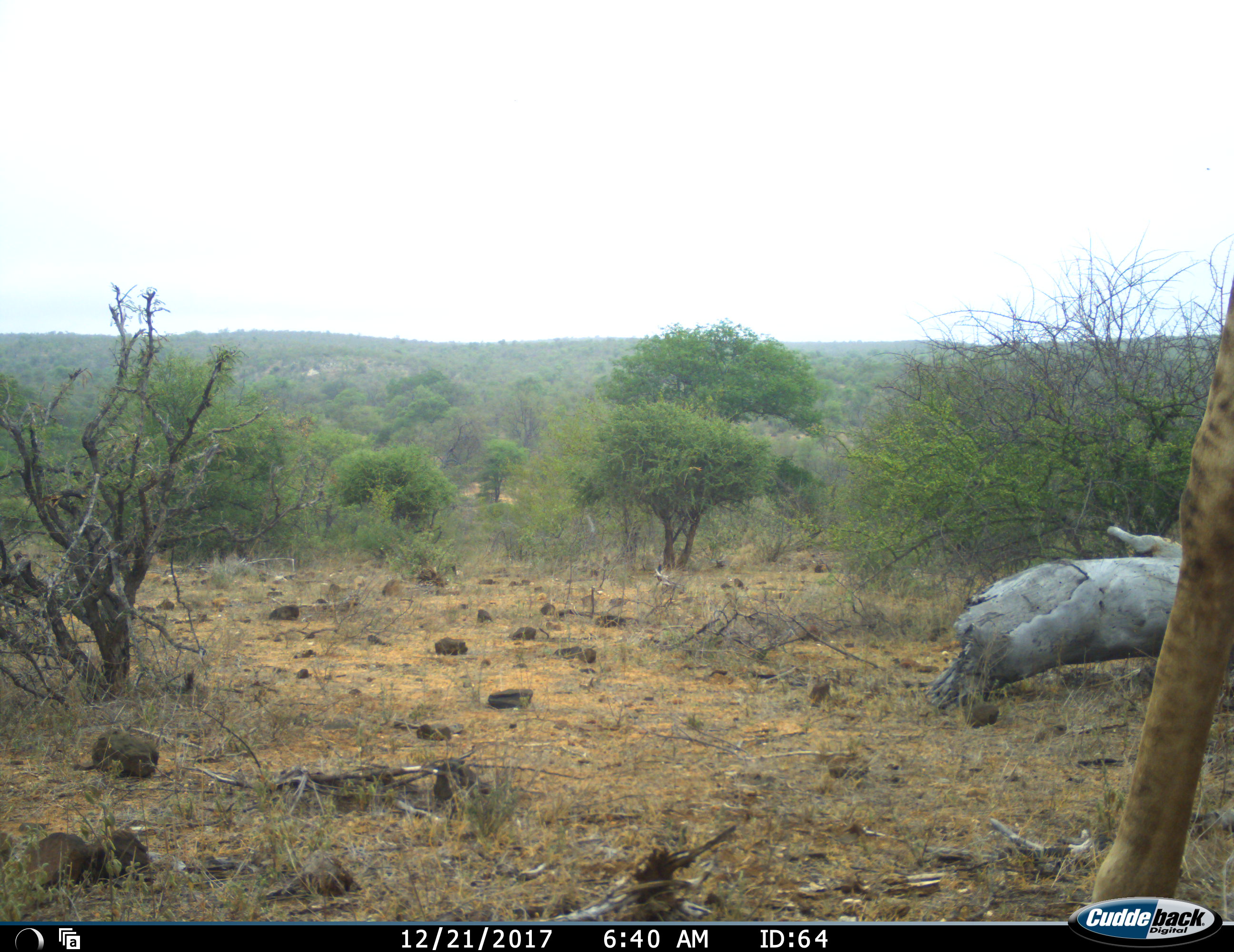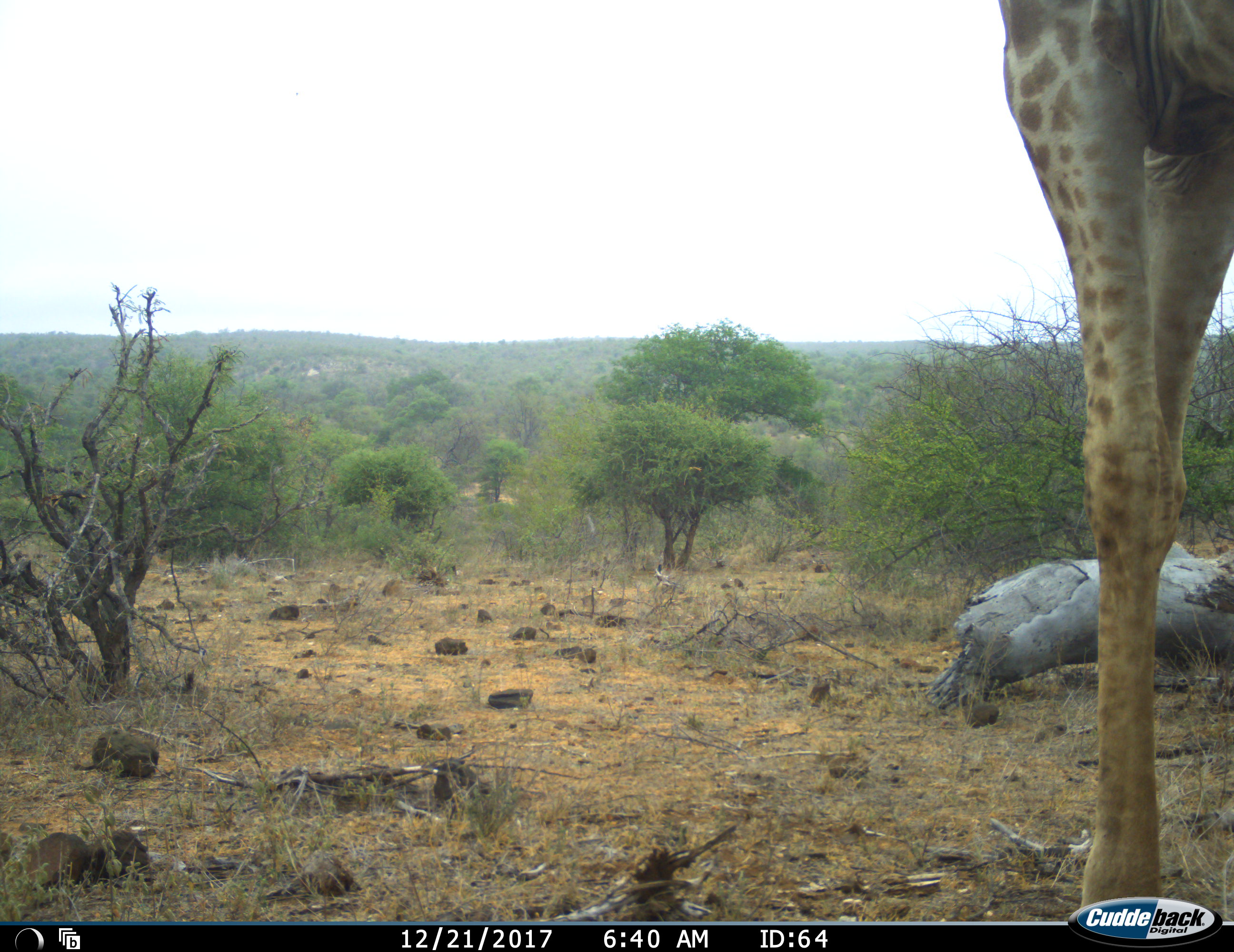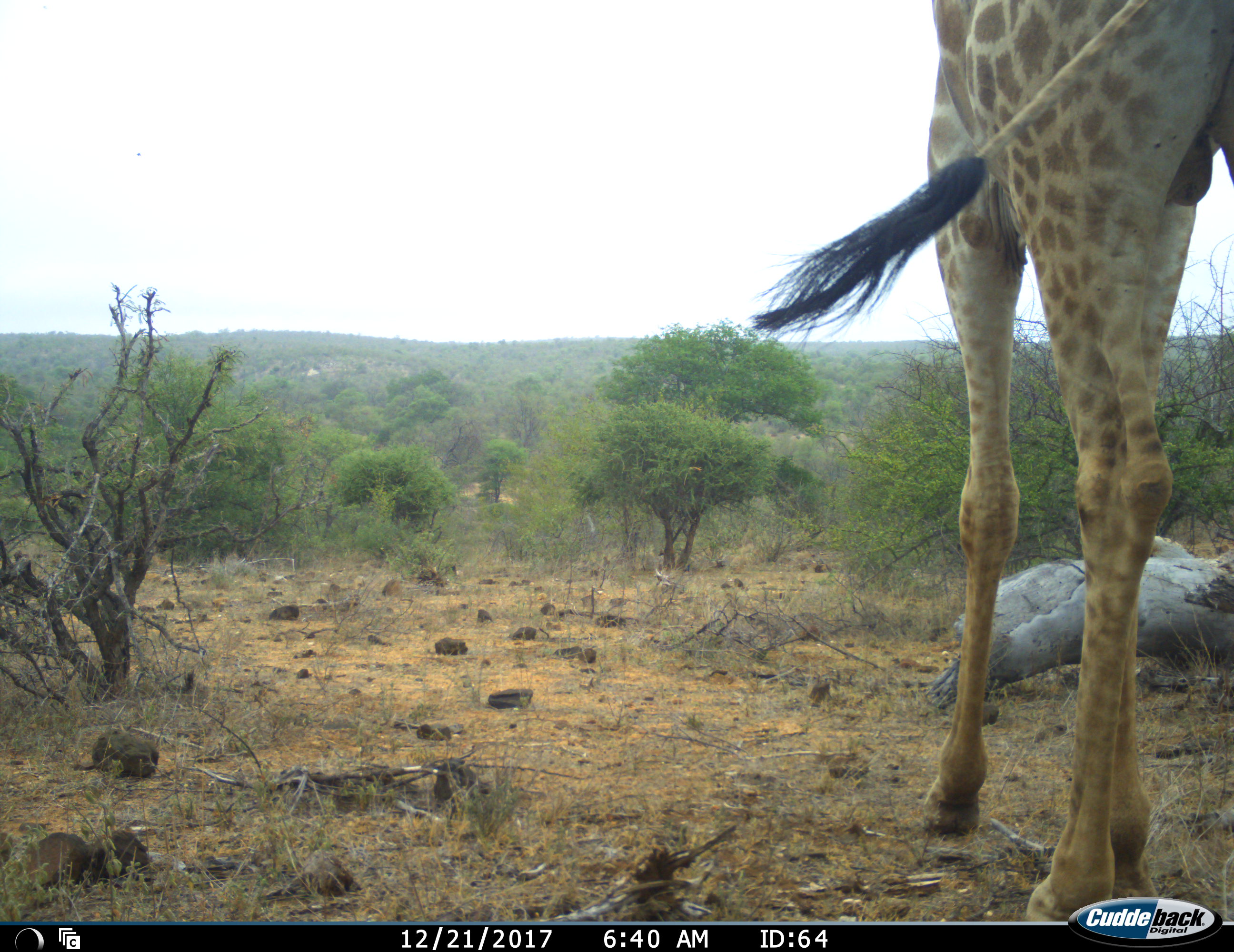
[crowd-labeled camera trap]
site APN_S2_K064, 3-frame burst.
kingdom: Animalia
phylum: Chordata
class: Mammalia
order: Artiodactyla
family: Giraffidae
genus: Giraffa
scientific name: Giraffa camelopardalis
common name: giraffe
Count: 1.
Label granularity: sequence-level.